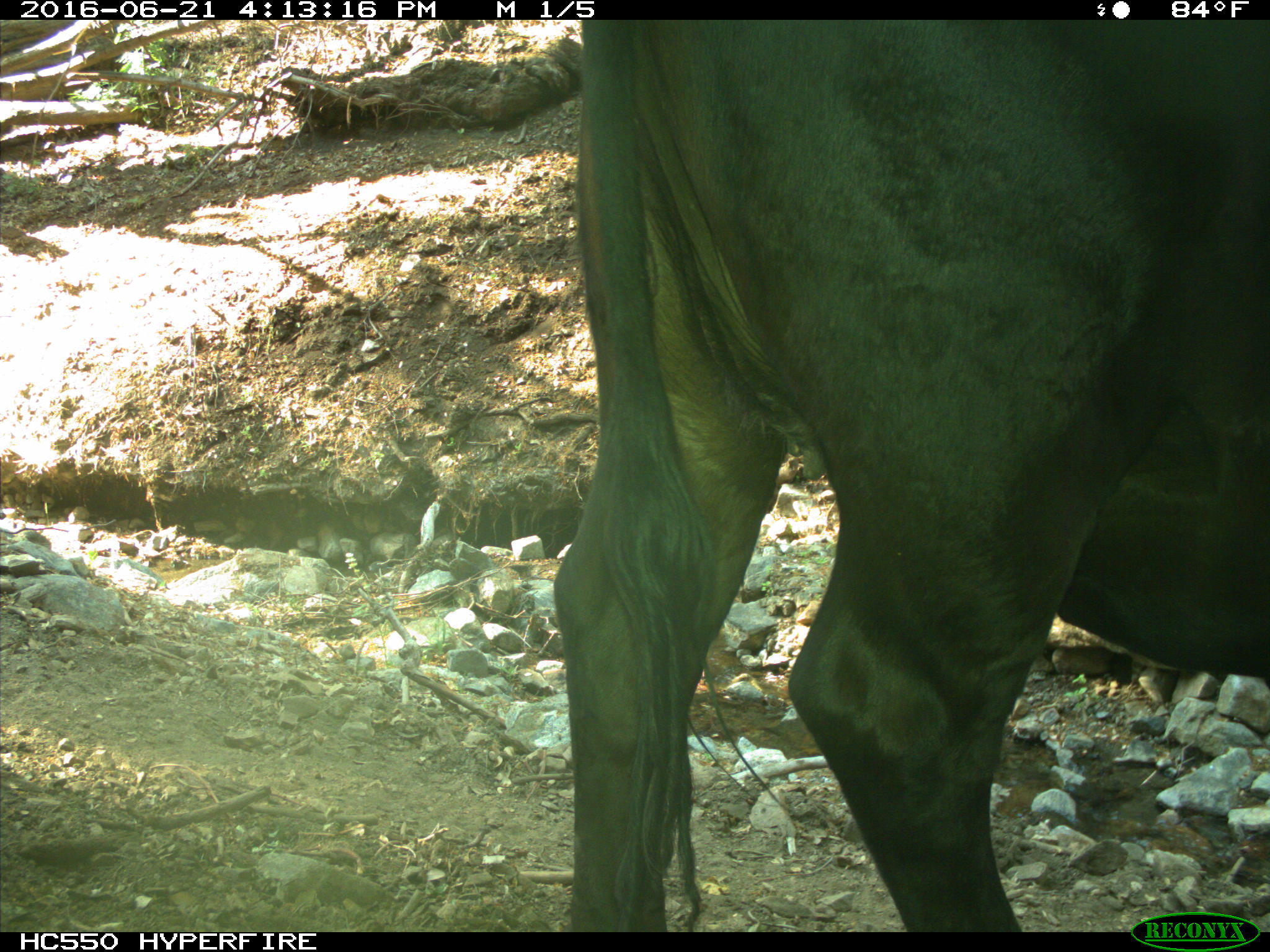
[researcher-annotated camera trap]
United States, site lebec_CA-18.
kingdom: Animalia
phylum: Chordata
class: Mammalia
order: Artiodactyla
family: Bovidae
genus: Bos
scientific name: Bos taurus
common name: domestic cow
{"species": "Bos taurus (domestic cow)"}